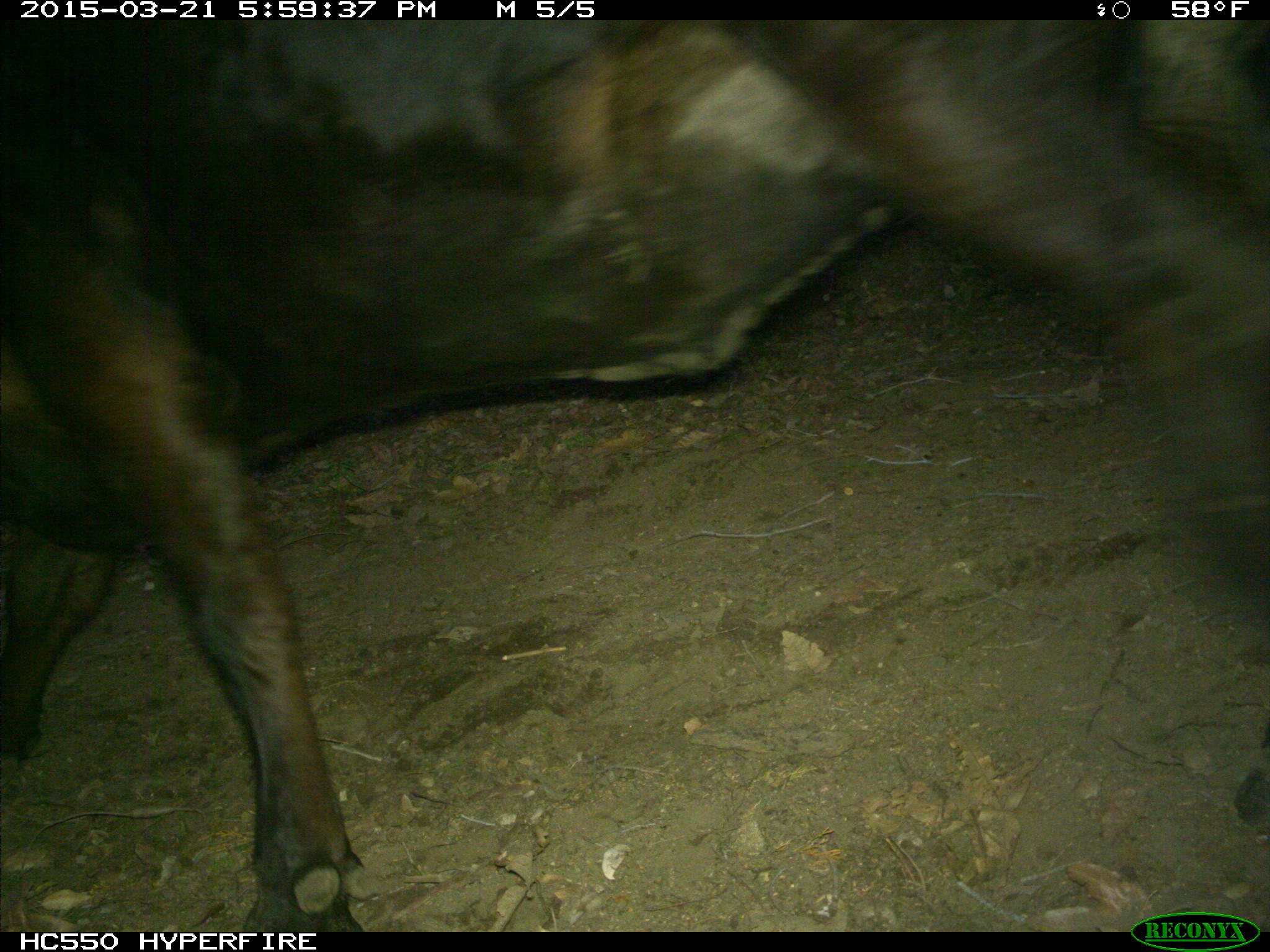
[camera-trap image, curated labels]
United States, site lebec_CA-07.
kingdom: Animalia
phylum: Chordata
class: Mammalia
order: Artiodactyla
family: Bovidae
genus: Bos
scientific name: Bos taurus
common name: domestic cow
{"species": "Bos taurus (domestic cow)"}